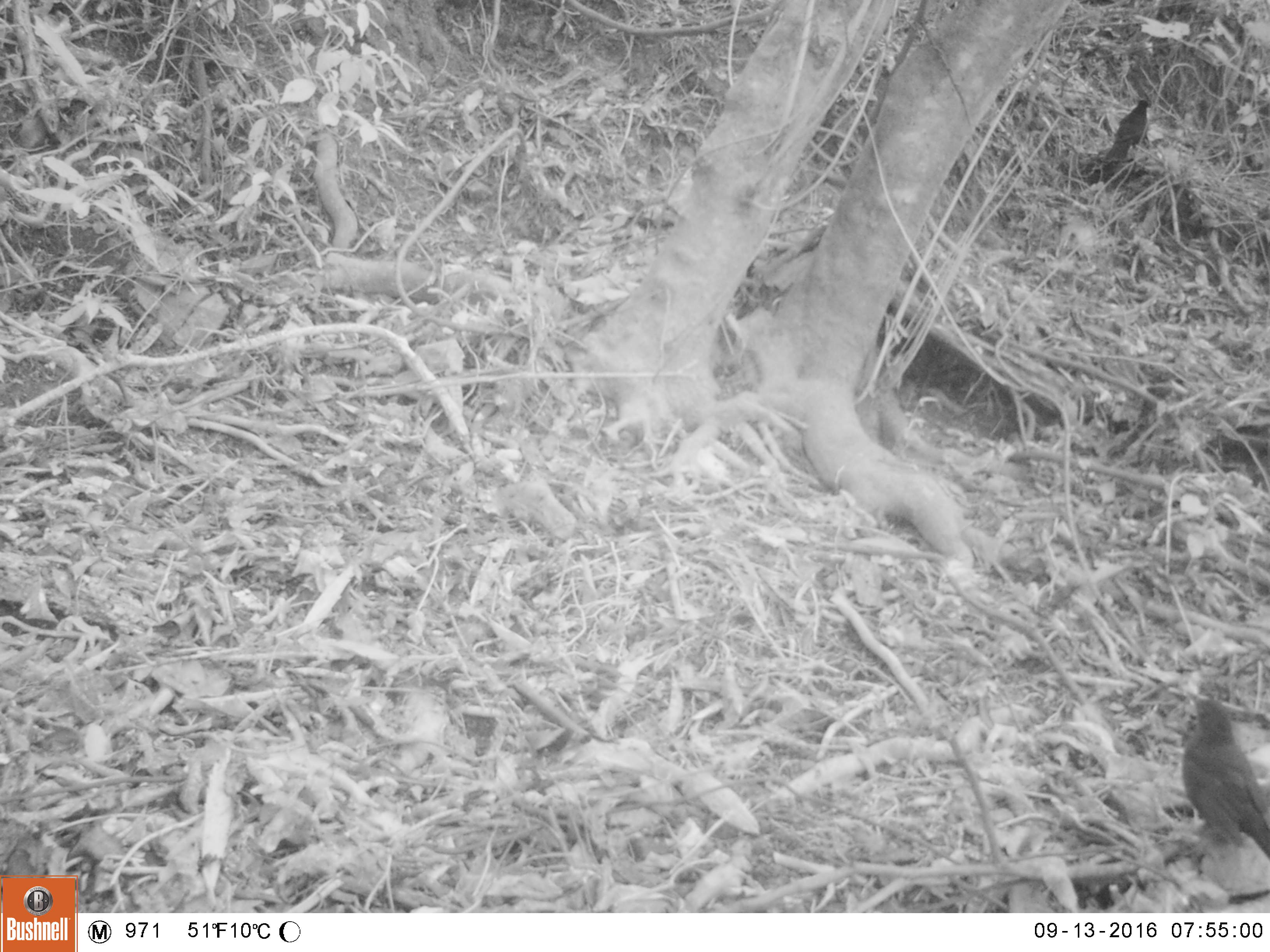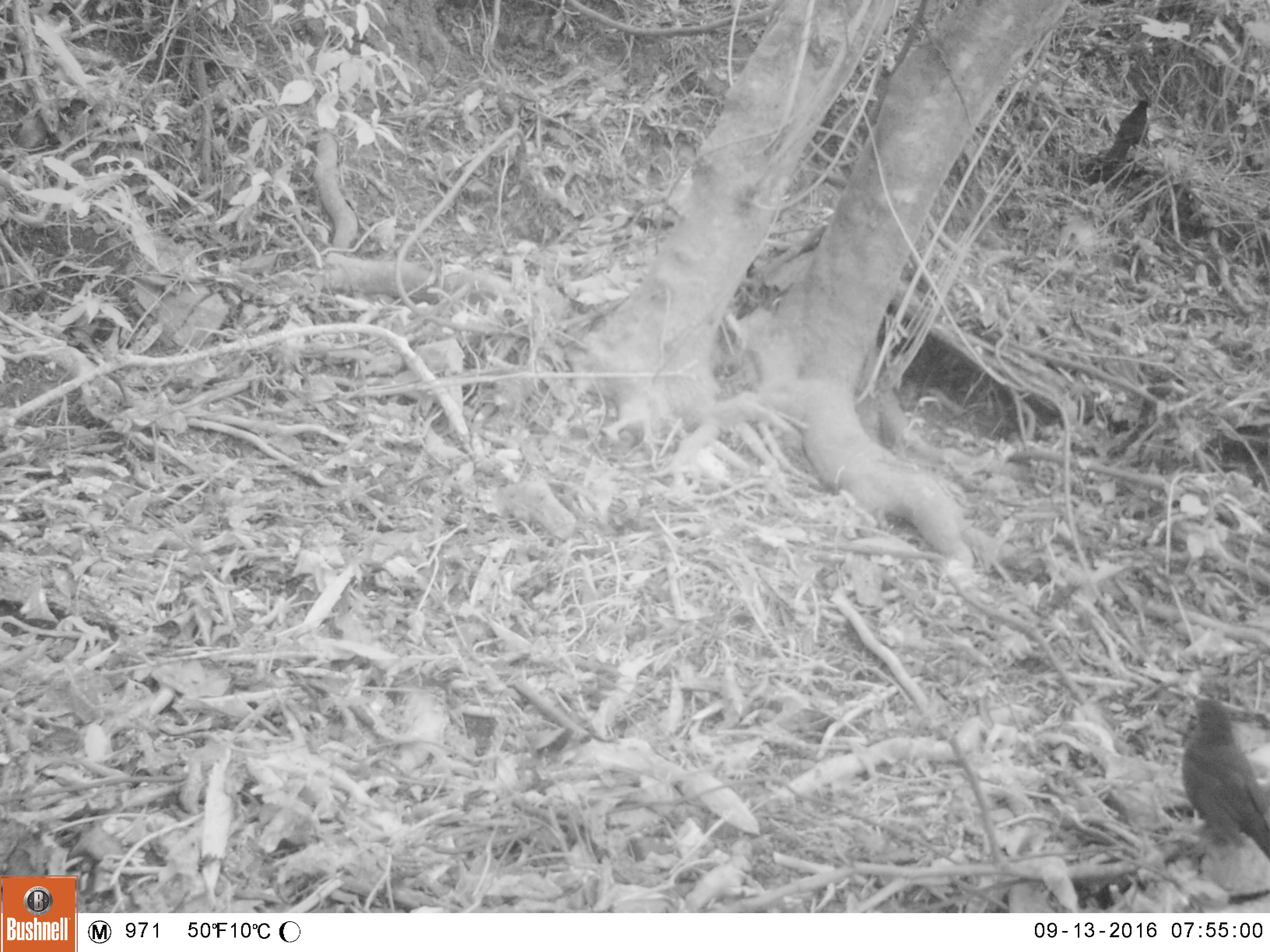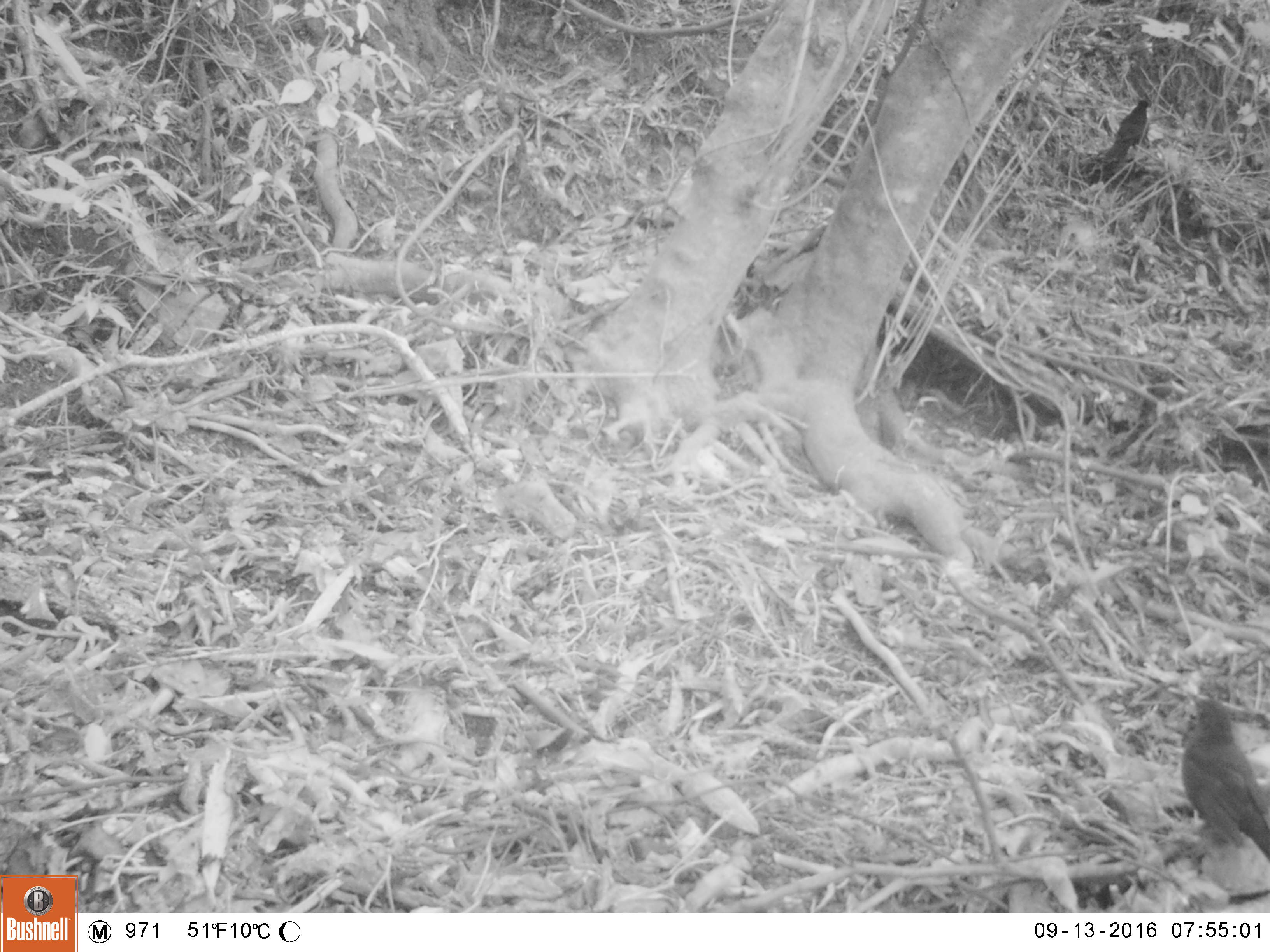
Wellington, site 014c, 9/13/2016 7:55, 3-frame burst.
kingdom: Animalia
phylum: Chordata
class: Aves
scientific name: Aves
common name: bird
Bird (Aves).